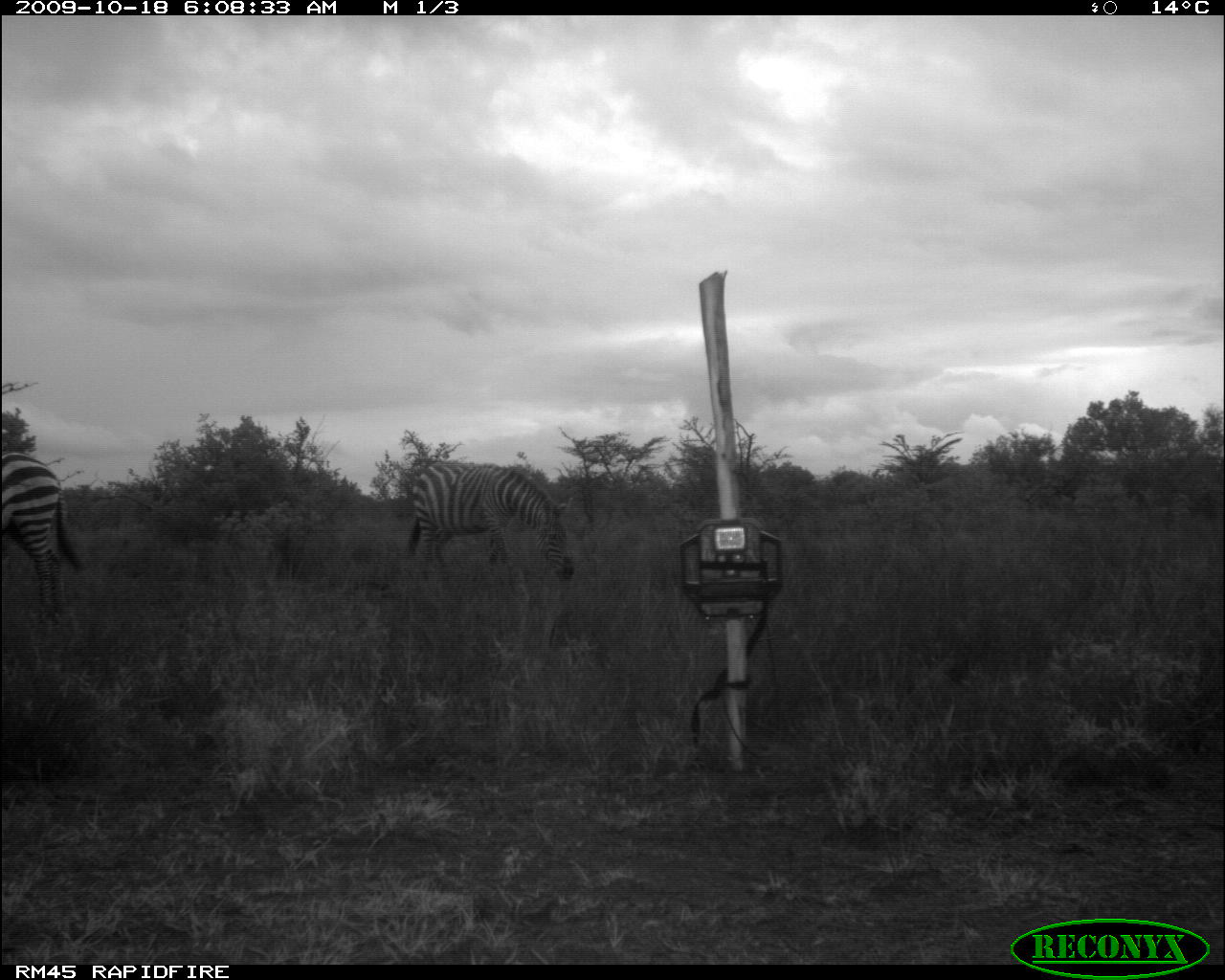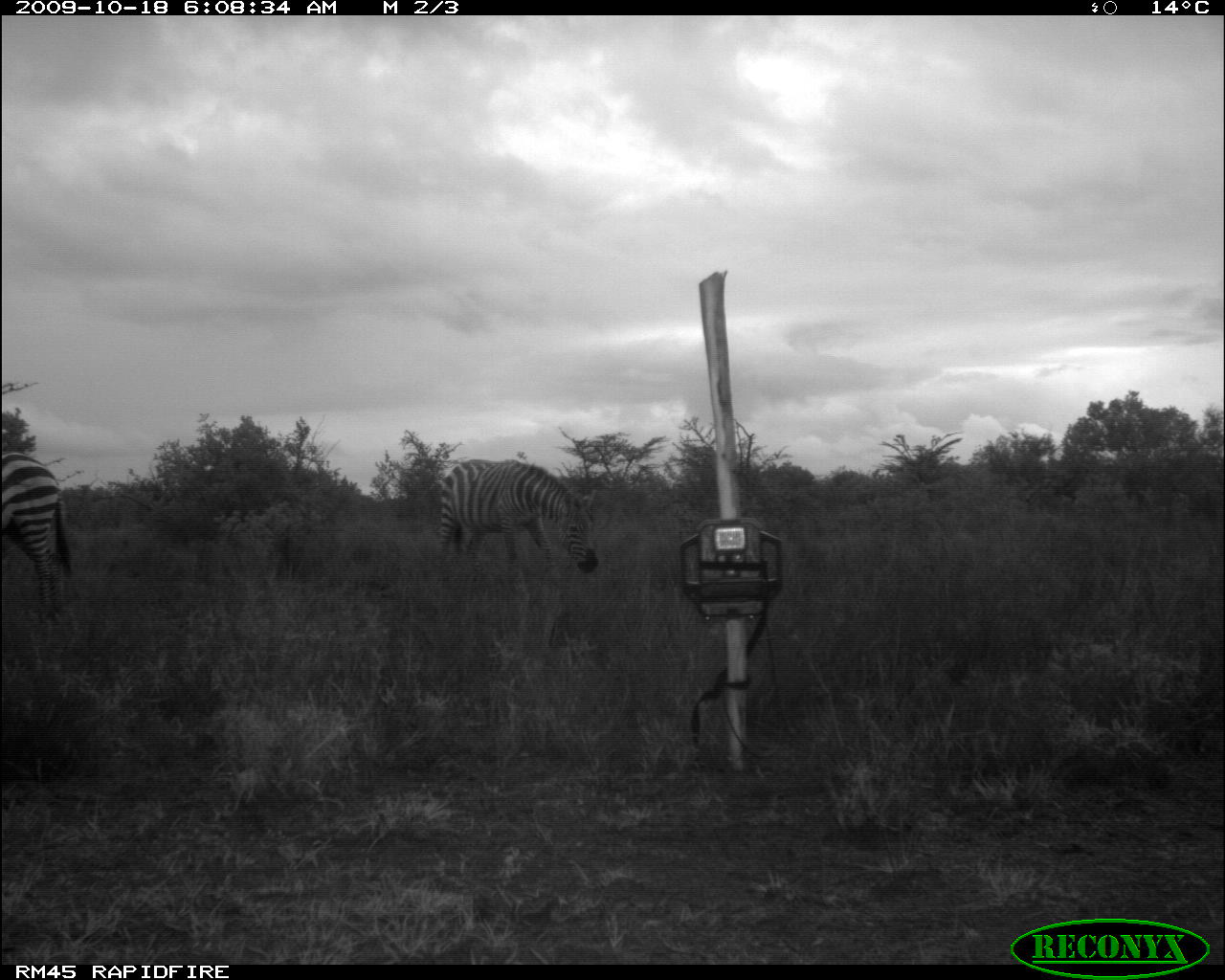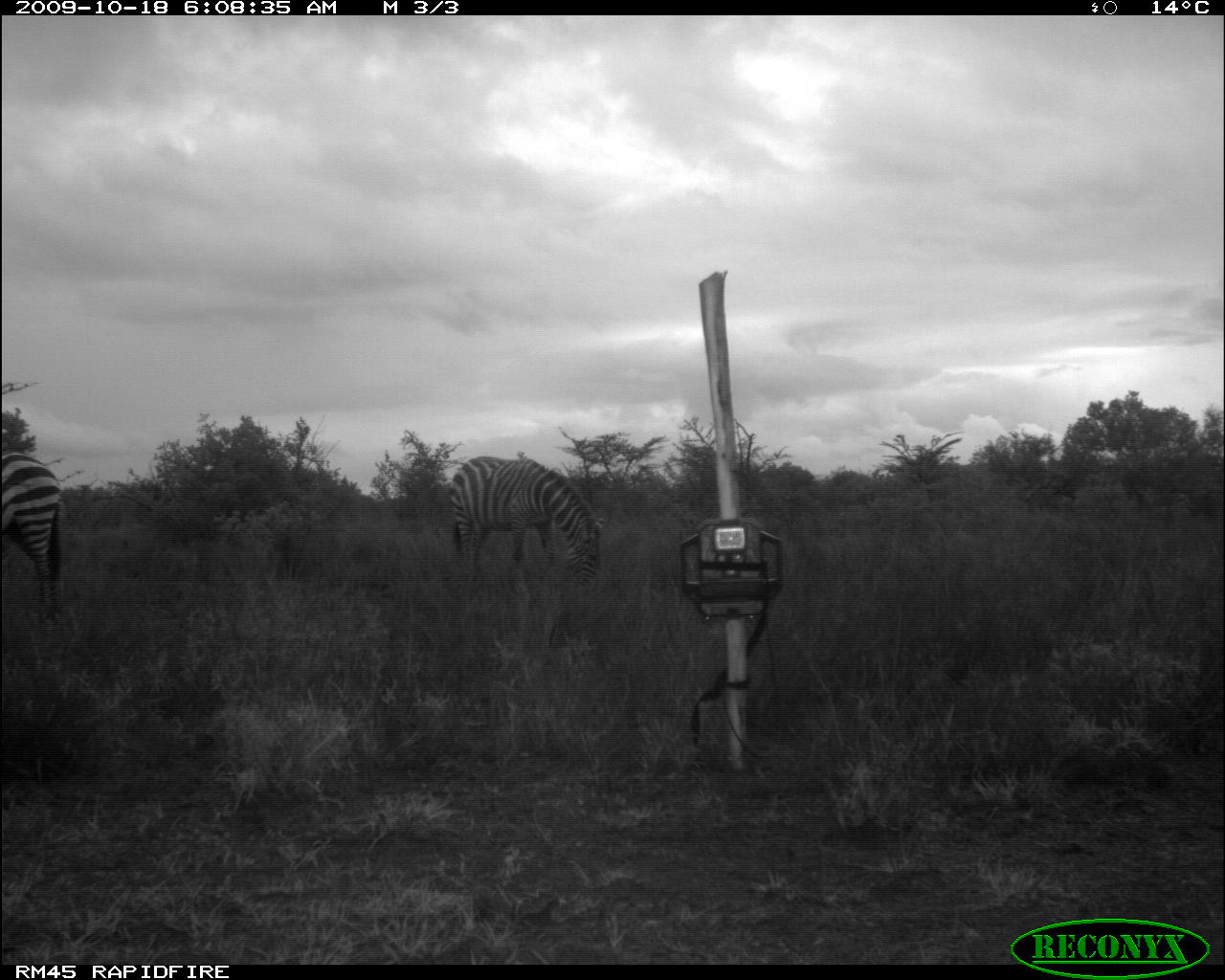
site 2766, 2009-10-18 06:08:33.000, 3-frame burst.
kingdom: Animalia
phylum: Chordata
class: Mammalia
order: Perissodactyla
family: Equidae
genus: Equus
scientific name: Equus quagga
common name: plains zebra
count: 2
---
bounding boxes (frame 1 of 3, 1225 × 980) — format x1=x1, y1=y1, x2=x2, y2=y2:
equus quagga: x1=404, y1=460, x2=576, y2=584; x1=1, y1=452, x2=86, y2=614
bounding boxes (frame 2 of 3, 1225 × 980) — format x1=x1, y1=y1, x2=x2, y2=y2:
equus quagga: x1=434, y1=456, x2=599, y2=580; x1=1, y1=452, x2=74, y2=614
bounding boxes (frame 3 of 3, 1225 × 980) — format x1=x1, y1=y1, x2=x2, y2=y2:
equus quagga: x1=446, y1=453, x2=606, y2=582; x1=1, y1=452, x2=66, y2=614